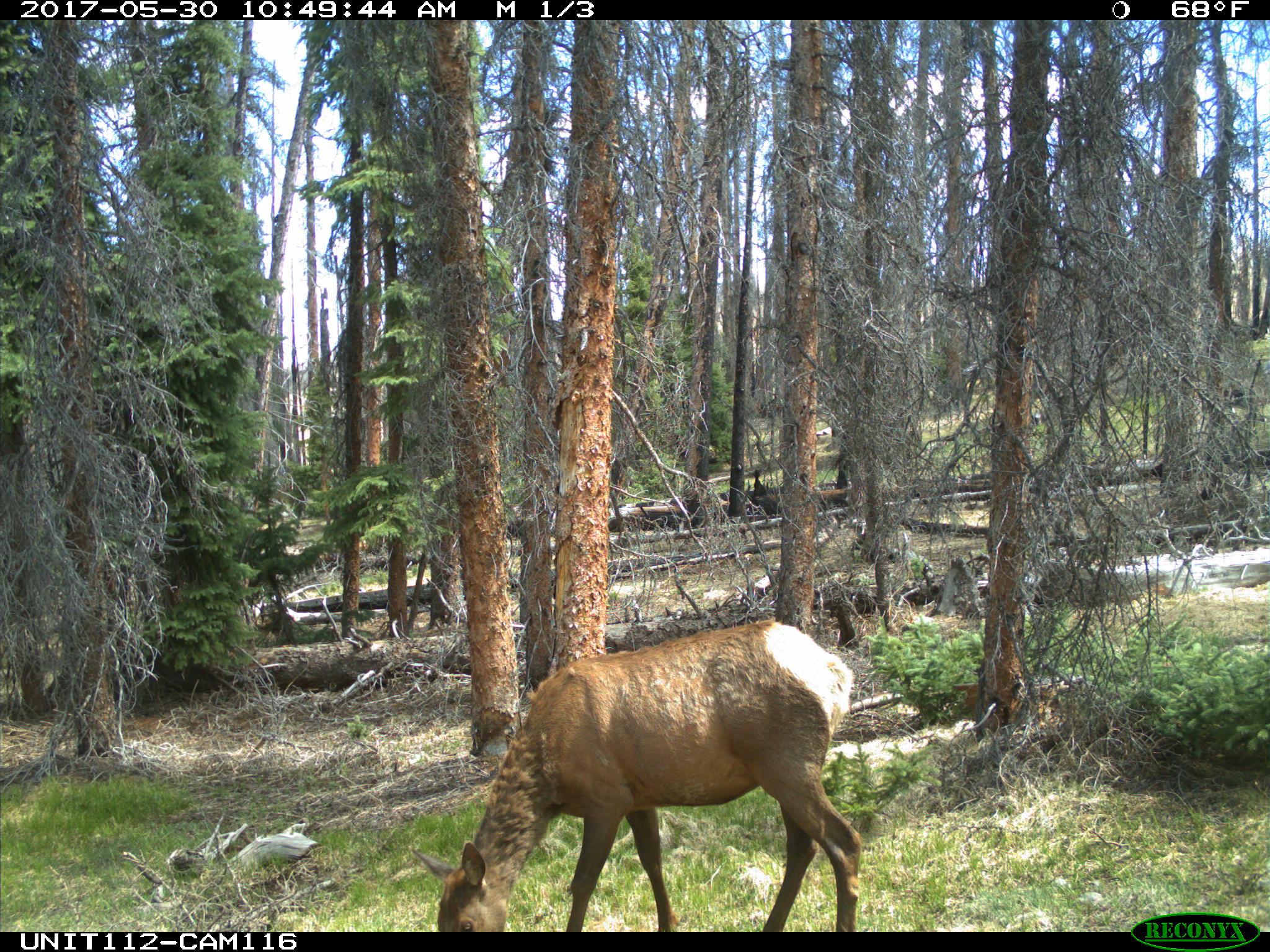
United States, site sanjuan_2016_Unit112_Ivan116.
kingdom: Animalia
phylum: Chordata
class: Mammalia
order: Artiodactyla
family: Cervidae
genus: Cervus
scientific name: Cervus elaphus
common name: red deer